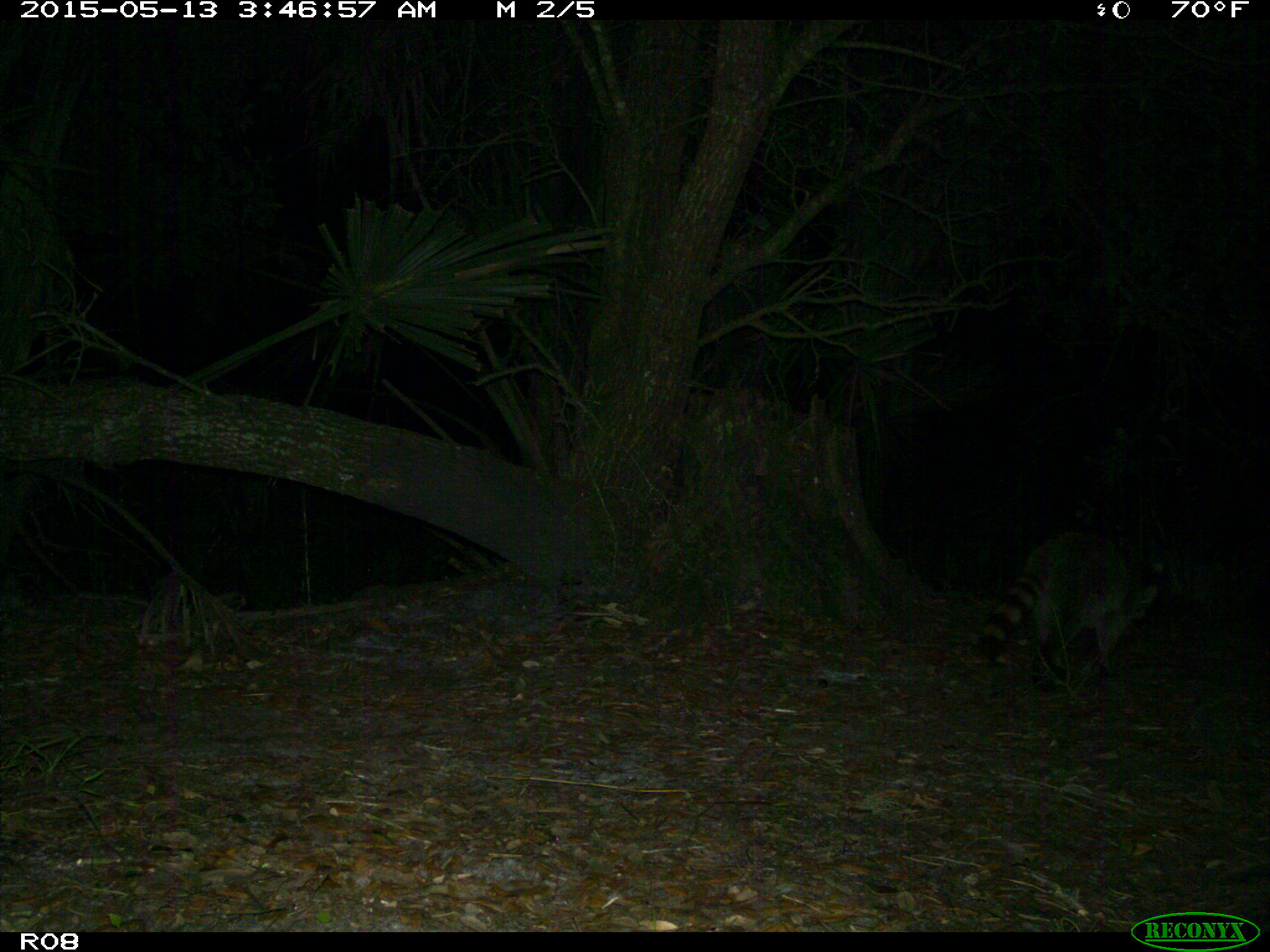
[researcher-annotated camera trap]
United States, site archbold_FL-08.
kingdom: Animalia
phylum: Chordata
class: Mammalia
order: Carnivora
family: Procyonidae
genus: Procyon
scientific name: Procyon lotor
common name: common raccoon